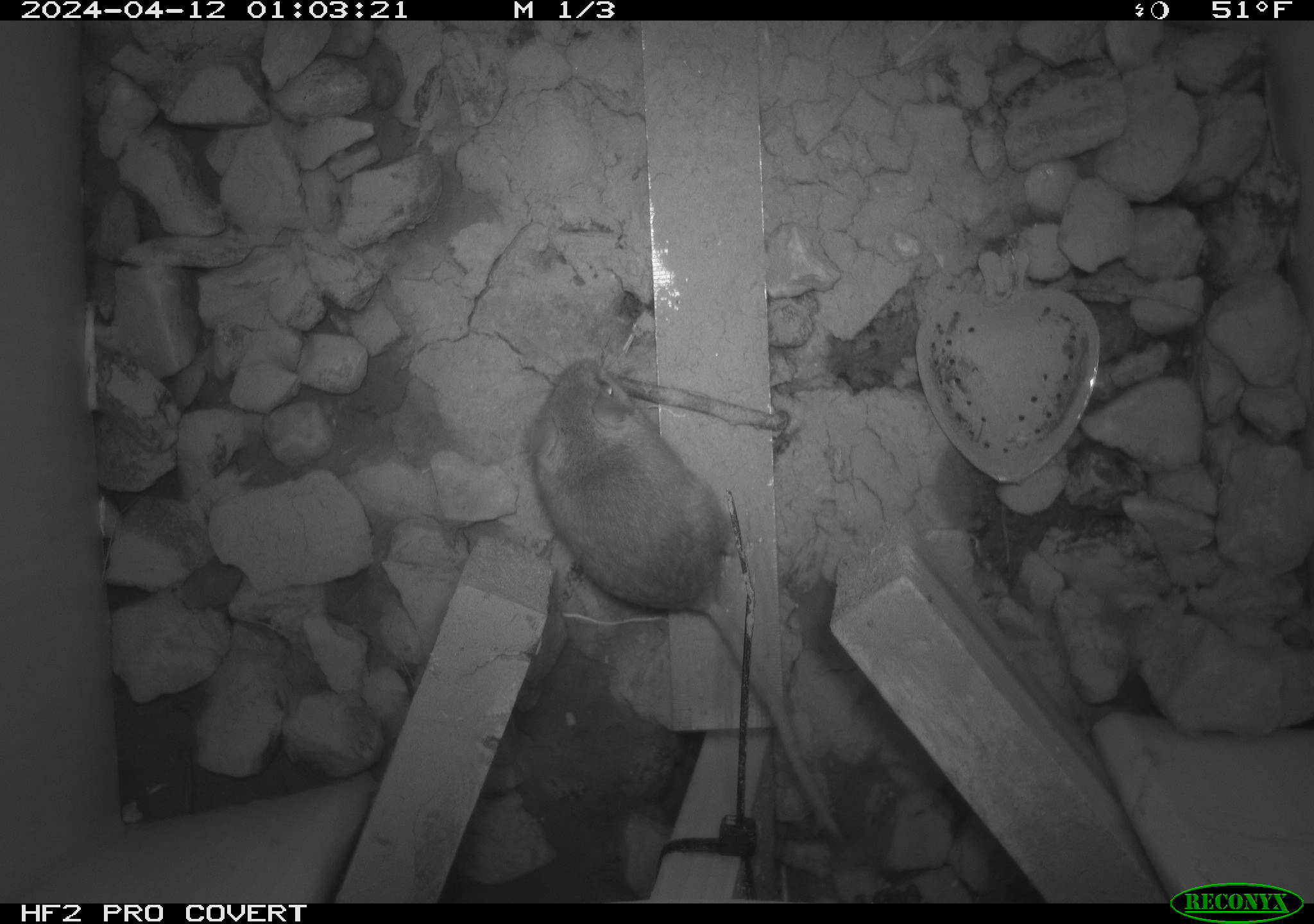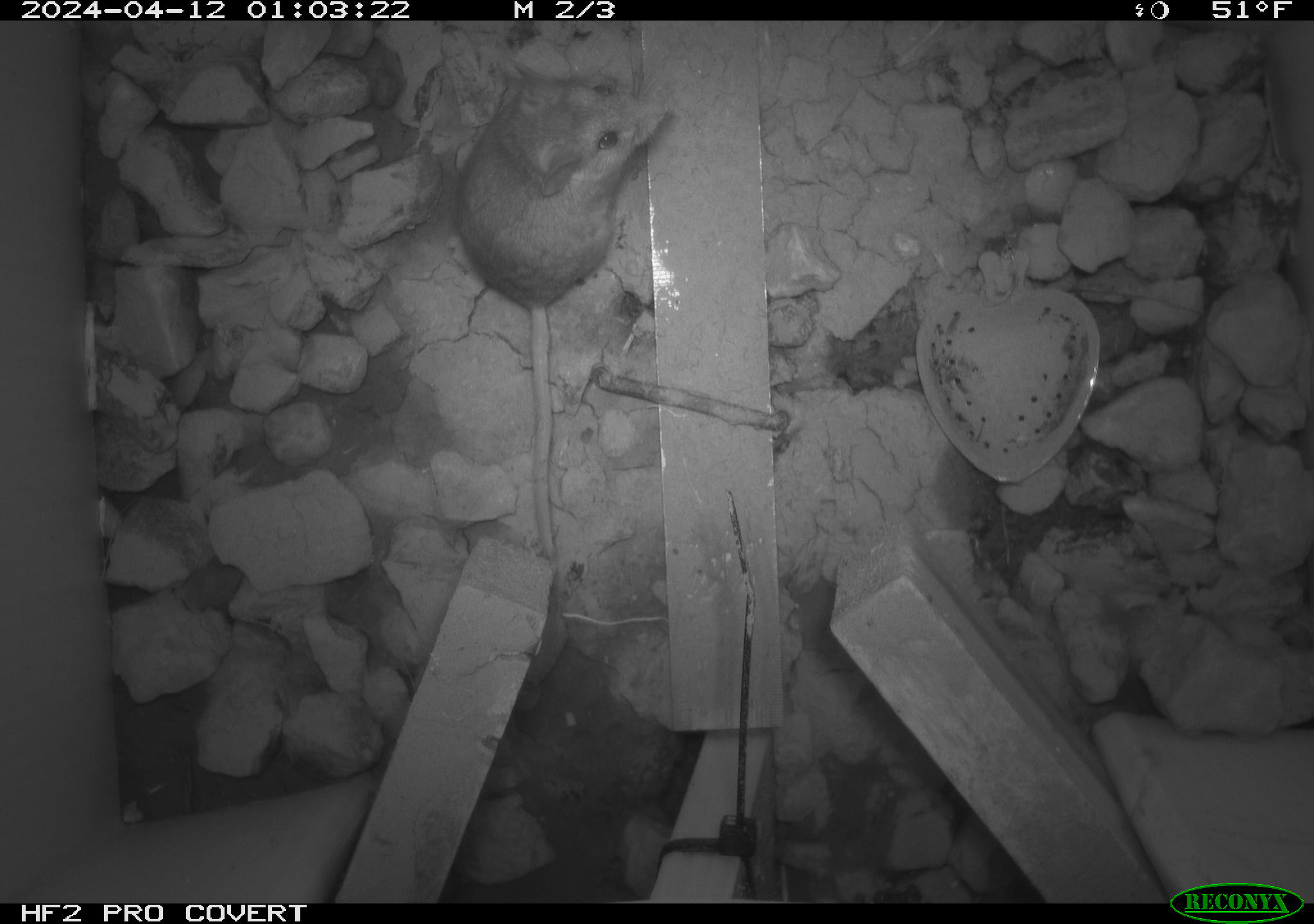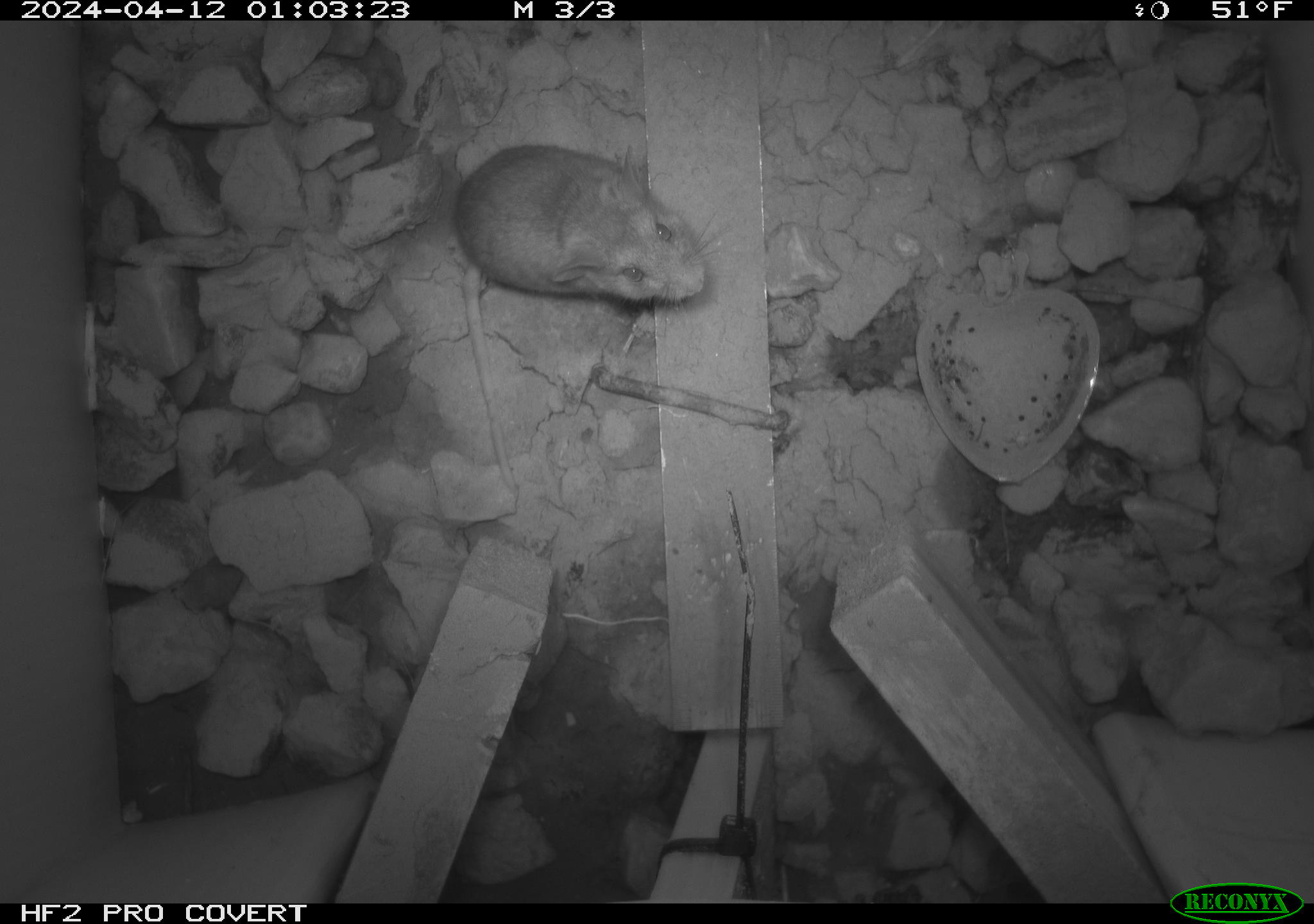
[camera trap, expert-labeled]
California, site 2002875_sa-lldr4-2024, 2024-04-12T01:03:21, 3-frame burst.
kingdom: Animalia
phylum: Chordata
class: Mammalia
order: Rodentia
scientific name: Rodentia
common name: rodent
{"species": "rodent (Rodentia)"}